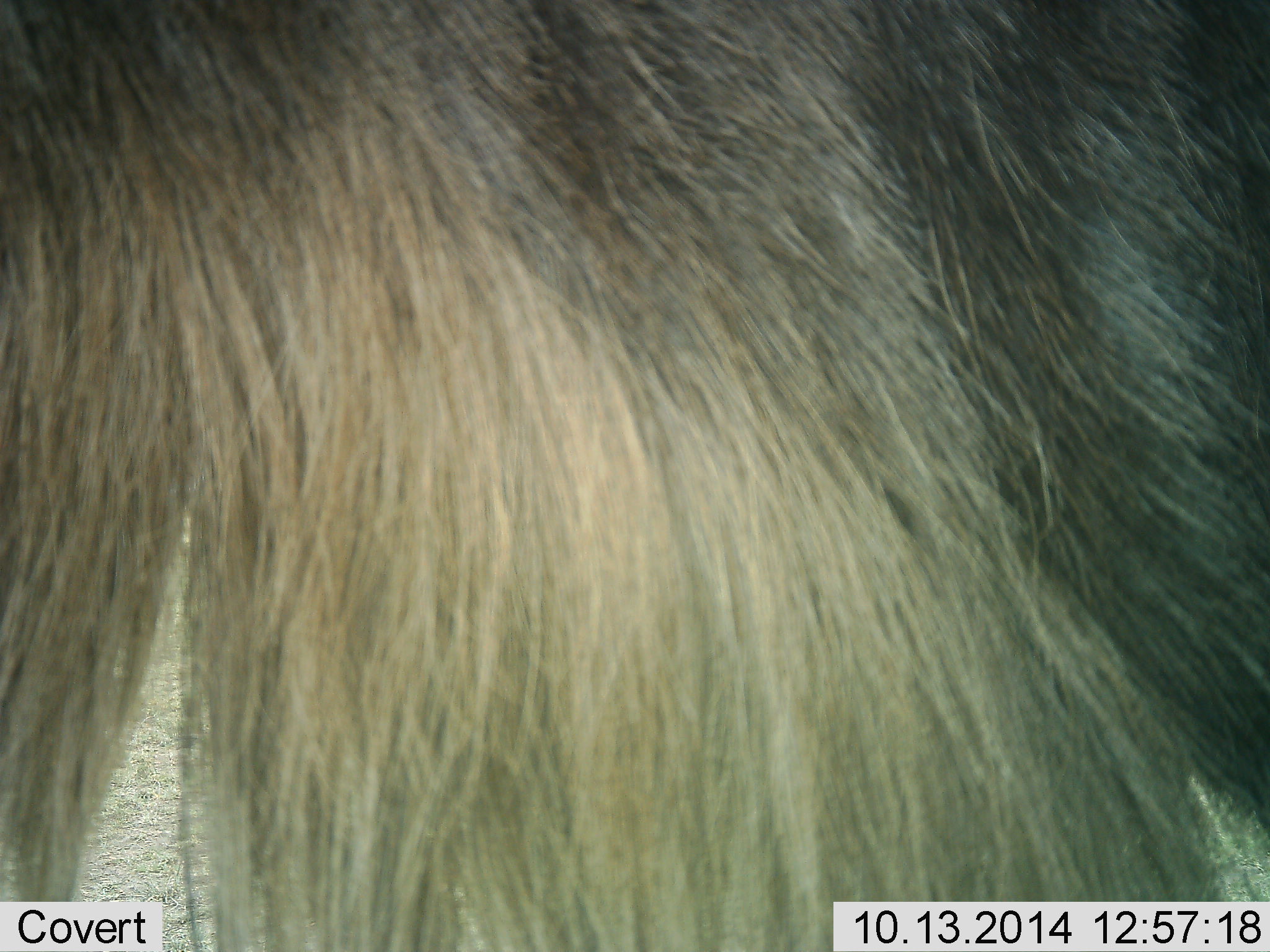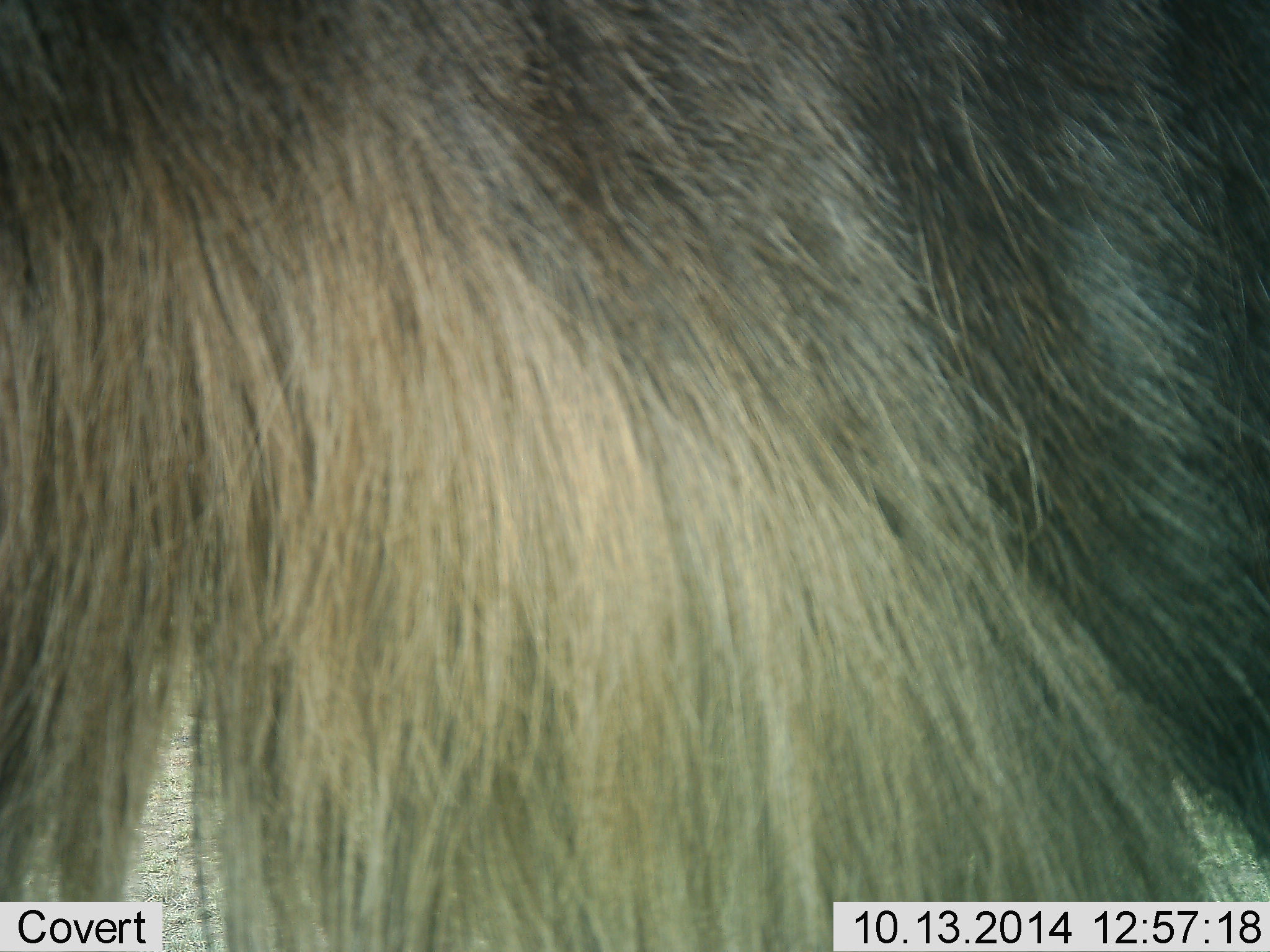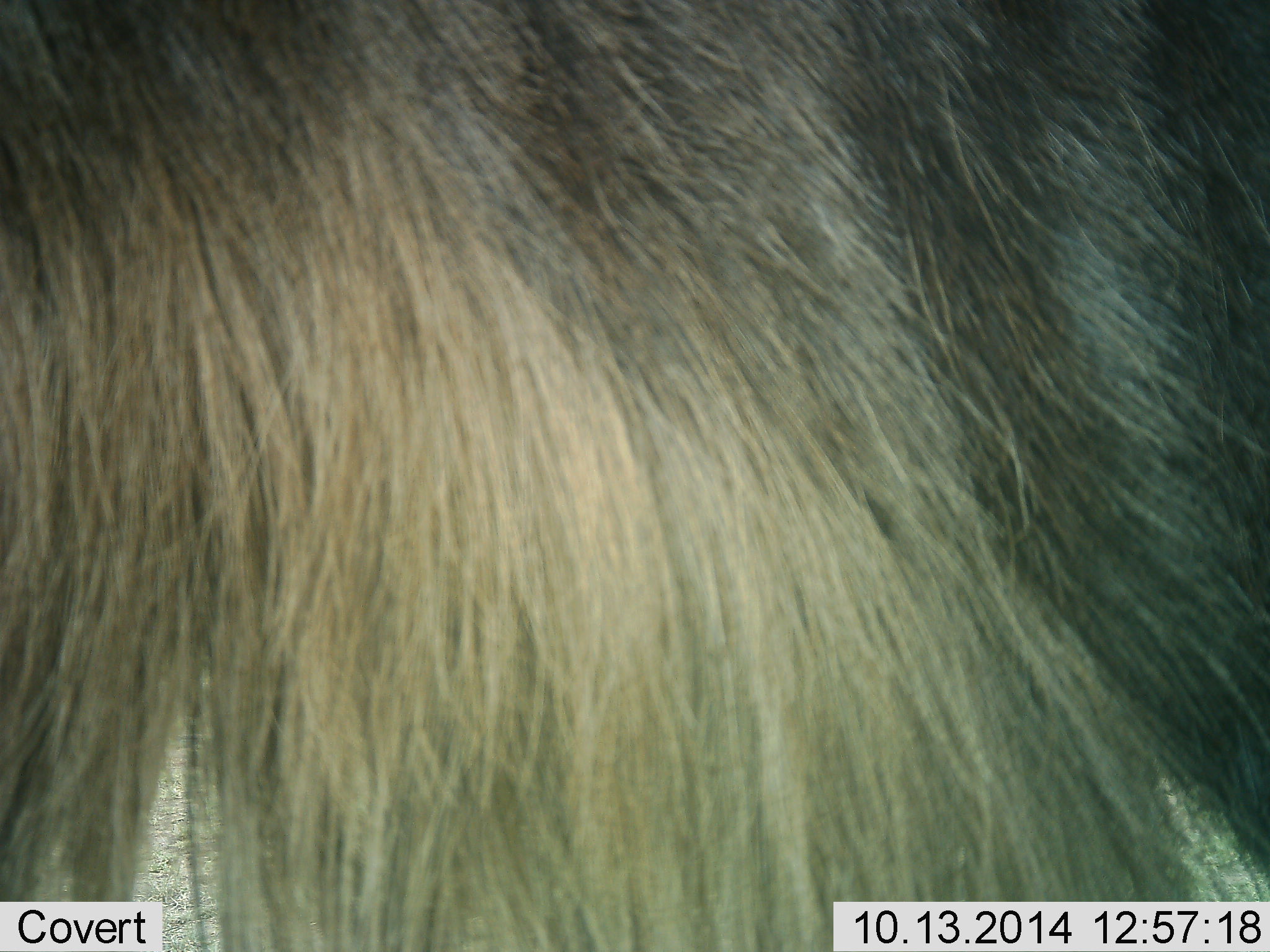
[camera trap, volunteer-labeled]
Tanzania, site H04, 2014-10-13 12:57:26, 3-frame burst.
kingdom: Animalia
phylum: Chordata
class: Mammalia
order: Artiodactyla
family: Bovidae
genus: Connochaetes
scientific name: Connochaetes taurinus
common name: blue wildebeest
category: wildebeest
Wildebeest (blue wildebeest) (Connochaetes taurinus), count 1. Behavior (volunteer vote fractions): standing 90%, resting 10%, moving 0%, interacting 0%. Young present (vote fraction): 0%. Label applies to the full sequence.